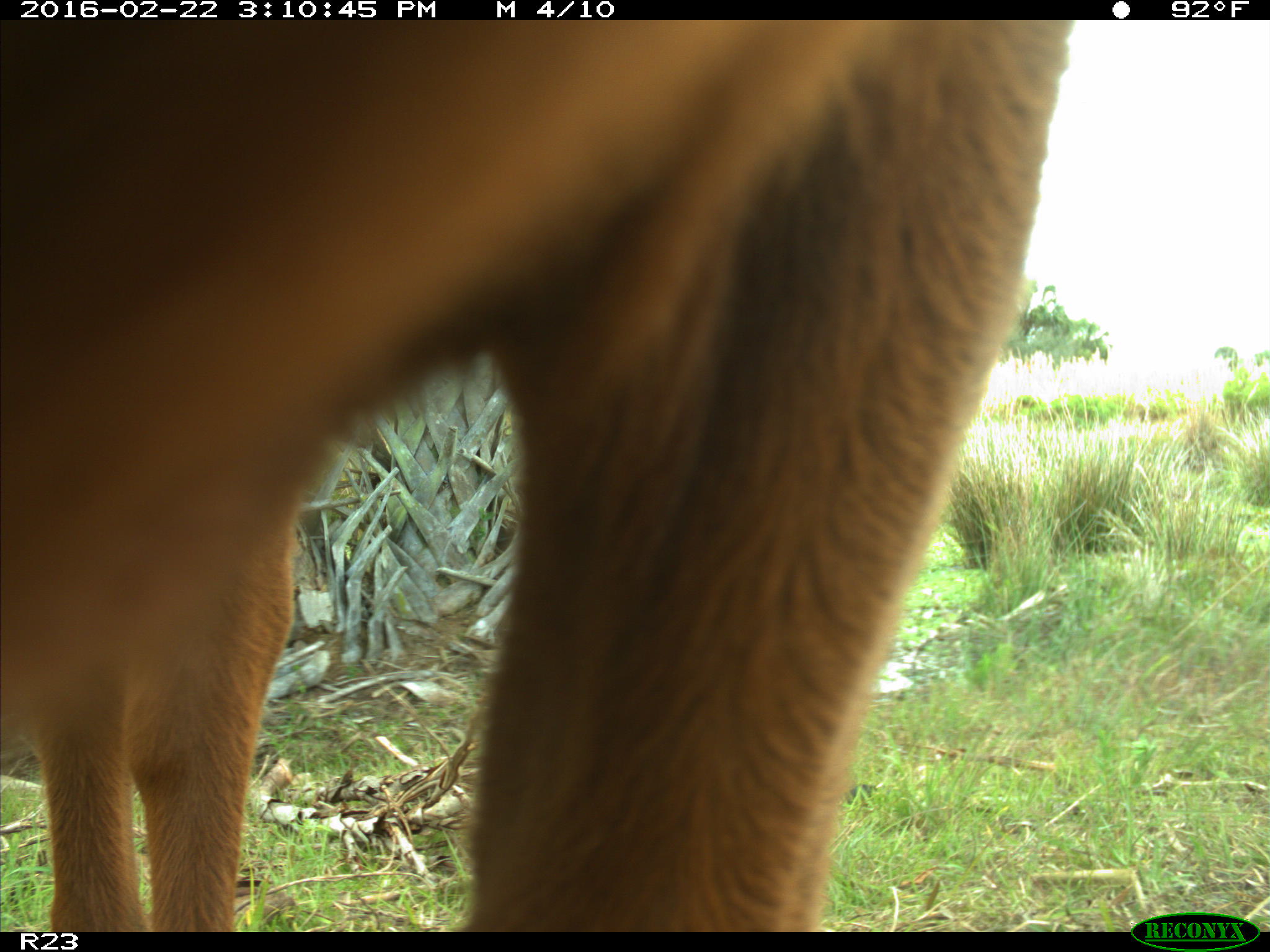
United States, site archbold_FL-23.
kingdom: Animalia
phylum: Chordata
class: Mammalia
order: Artiodactyla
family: Bovidae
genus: Bos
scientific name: Bos taurus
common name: domestic cow